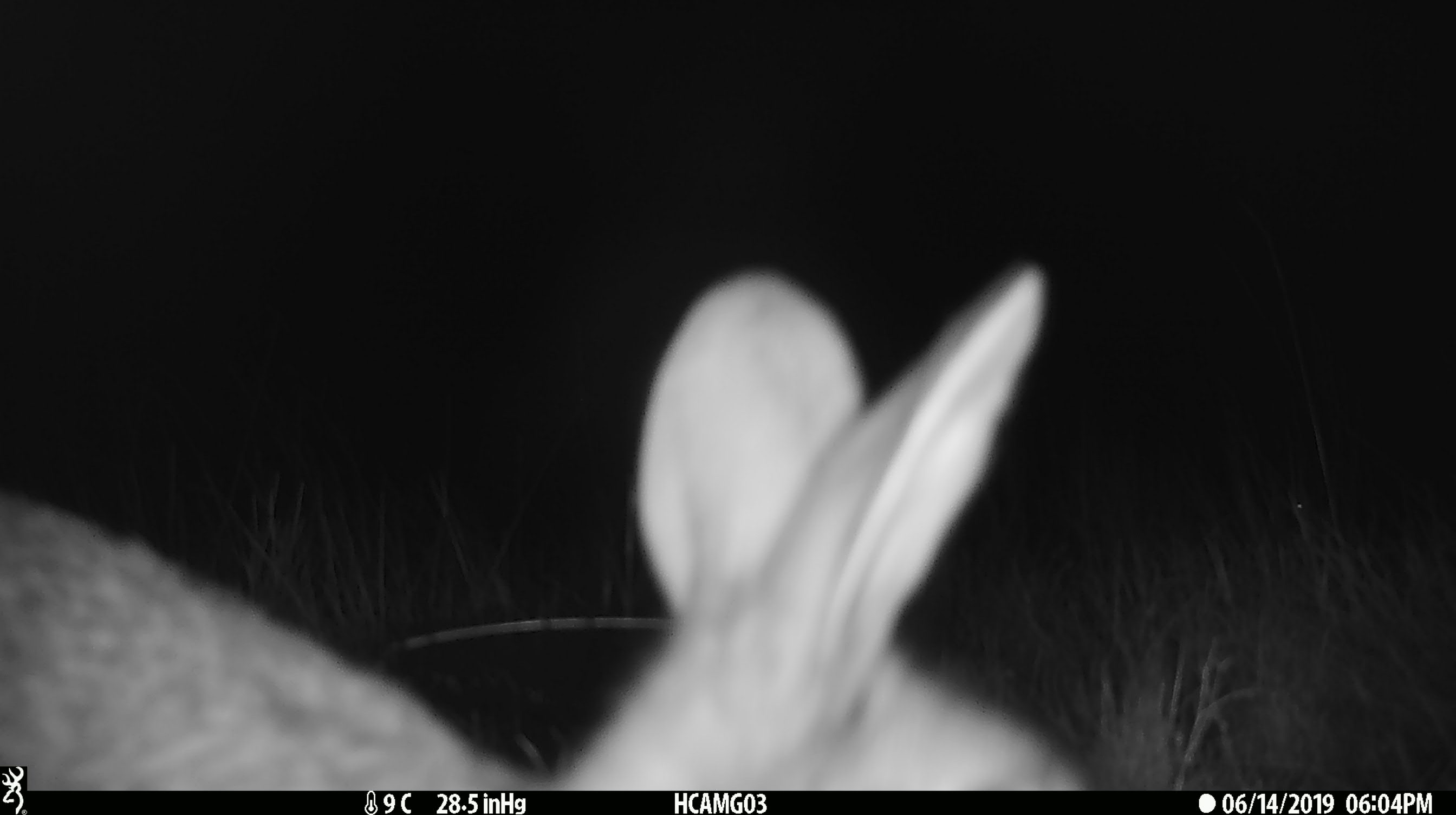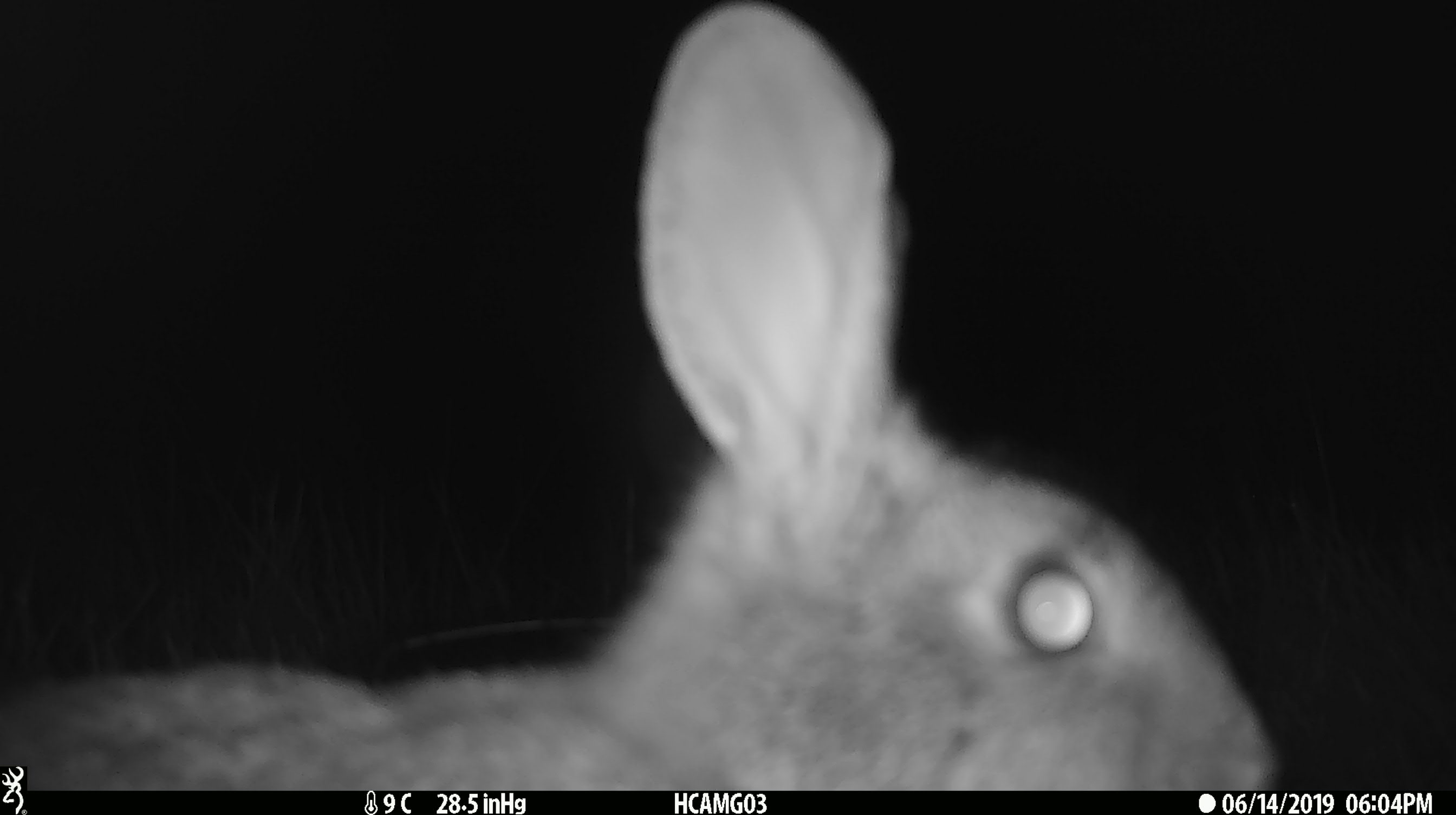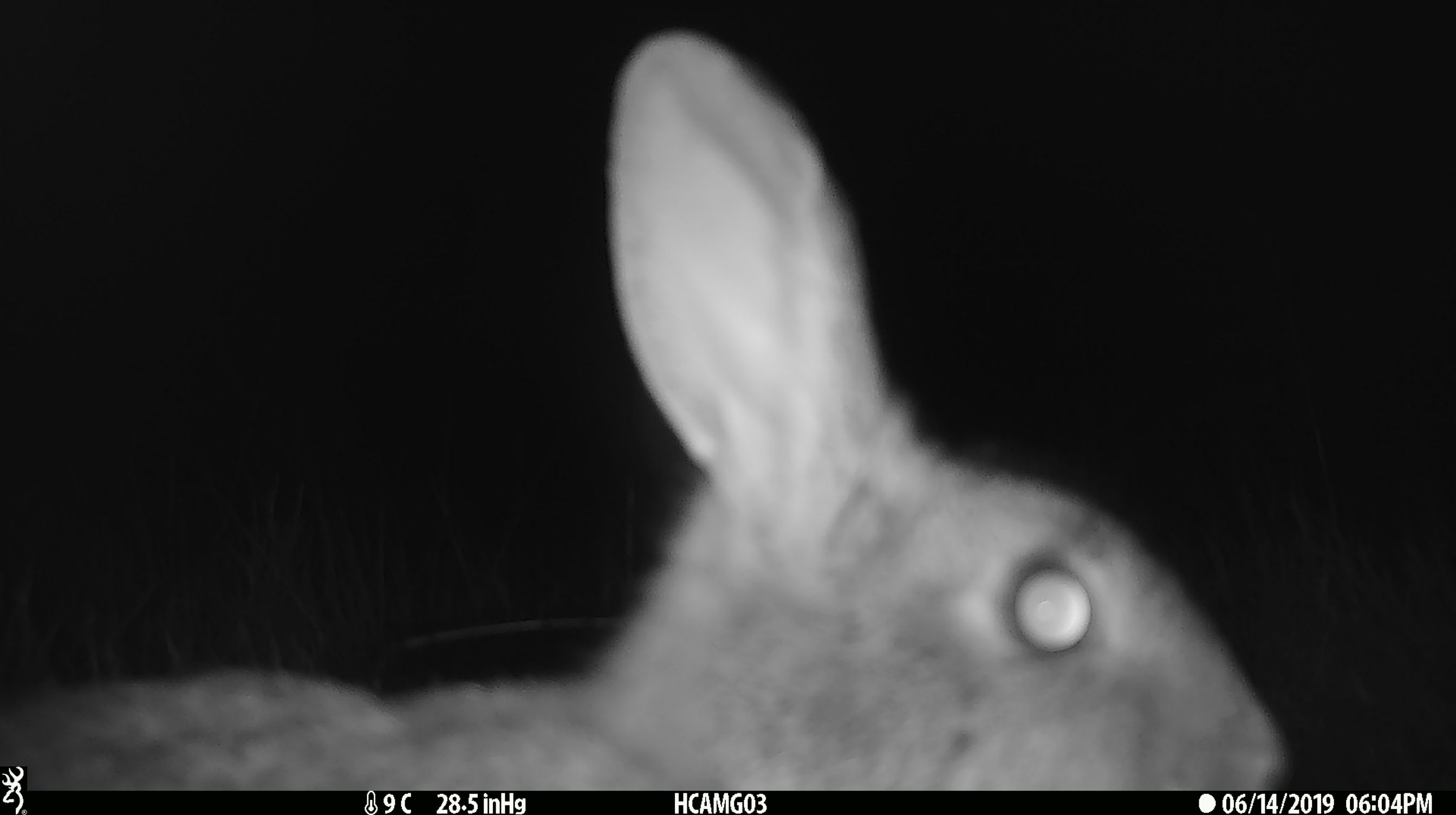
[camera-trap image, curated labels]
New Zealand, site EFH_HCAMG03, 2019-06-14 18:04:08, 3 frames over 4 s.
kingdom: Animalia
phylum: Chordata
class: Mammalia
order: Lagomorpha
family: Leporidae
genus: Oryctolagus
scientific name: Oryctolagus cuniculus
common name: european rabbit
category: rabbit